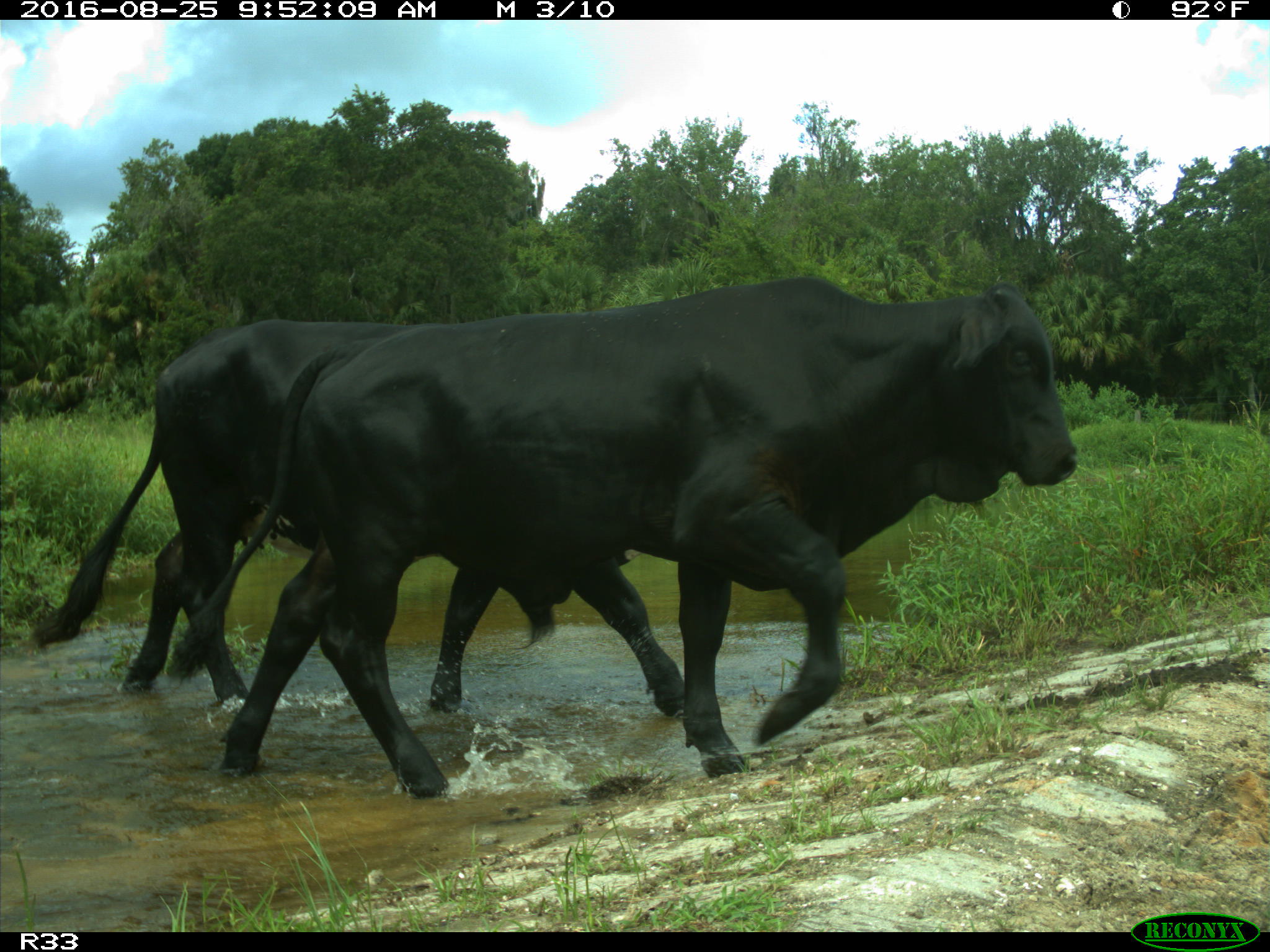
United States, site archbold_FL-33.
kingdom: Animalia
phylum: Chordata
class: Mammalia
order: Artiodactyla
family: Bovidae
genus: Bos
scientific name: Bos taurus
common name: domestic cow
Bos taurus (domestic cow).